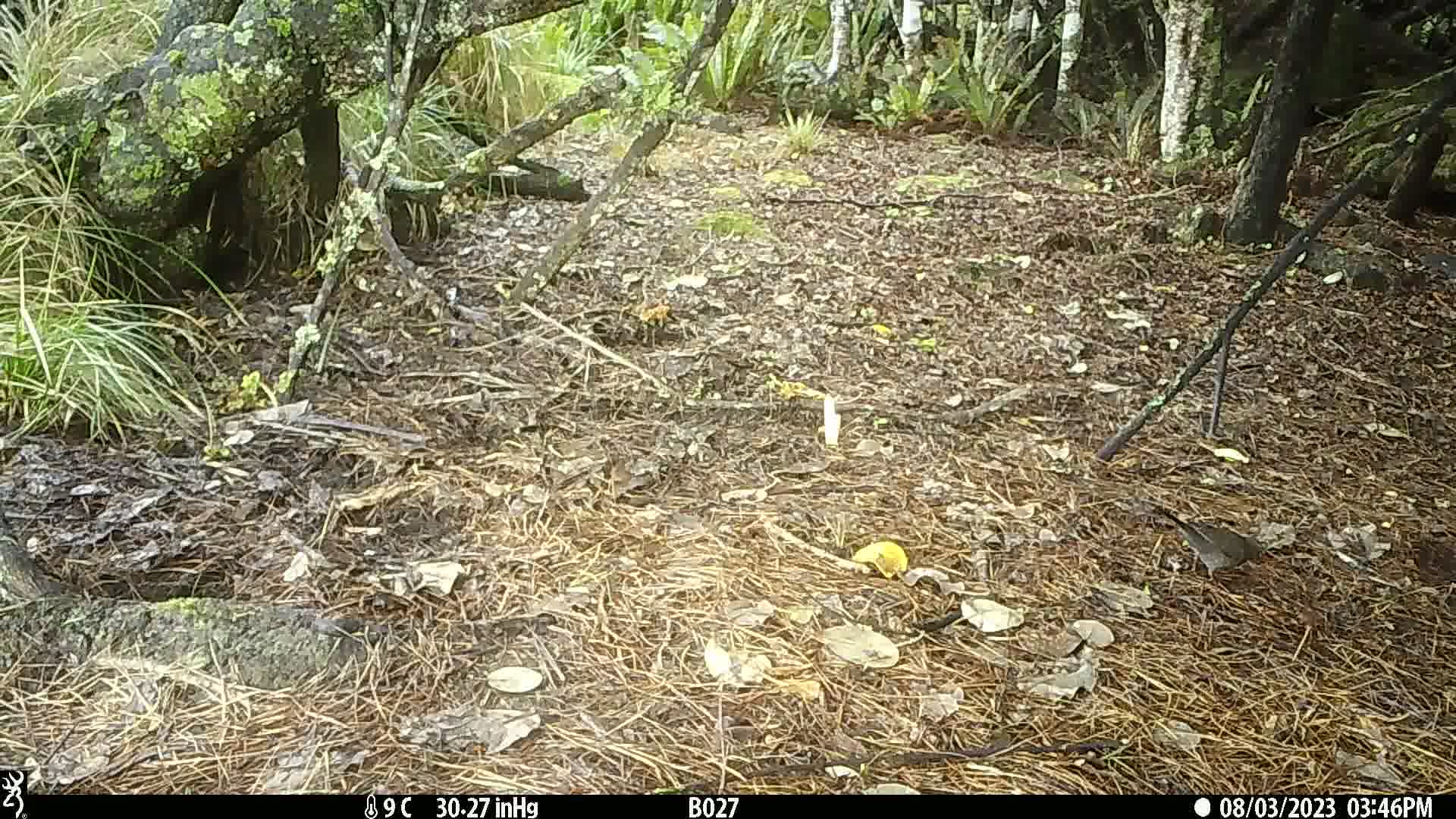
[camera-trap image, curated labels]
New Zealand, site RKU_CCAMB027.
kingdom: Animalia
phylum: Chordata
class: Aves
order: Passeriformes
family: Turdidae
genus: Turdus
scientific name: Turdus merula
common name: eurasian blackbird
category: blackbird